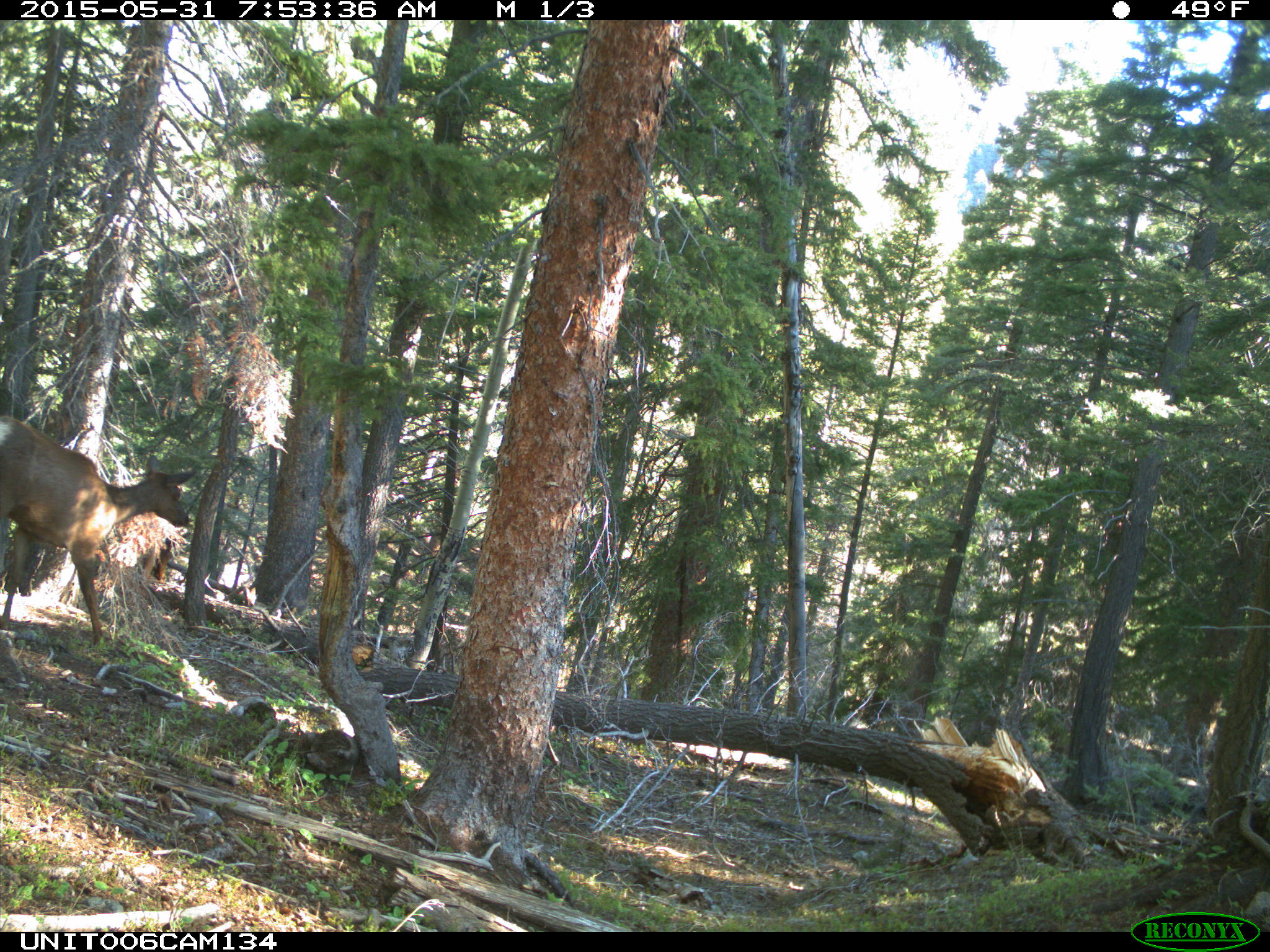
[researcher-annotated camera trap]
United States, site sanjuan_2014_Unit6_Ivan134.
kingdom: Animalia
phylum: Chordata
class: Mammalia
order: Artiodactyla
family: Cervidae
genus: Cervus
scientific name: Cervus elaphus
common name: red deer